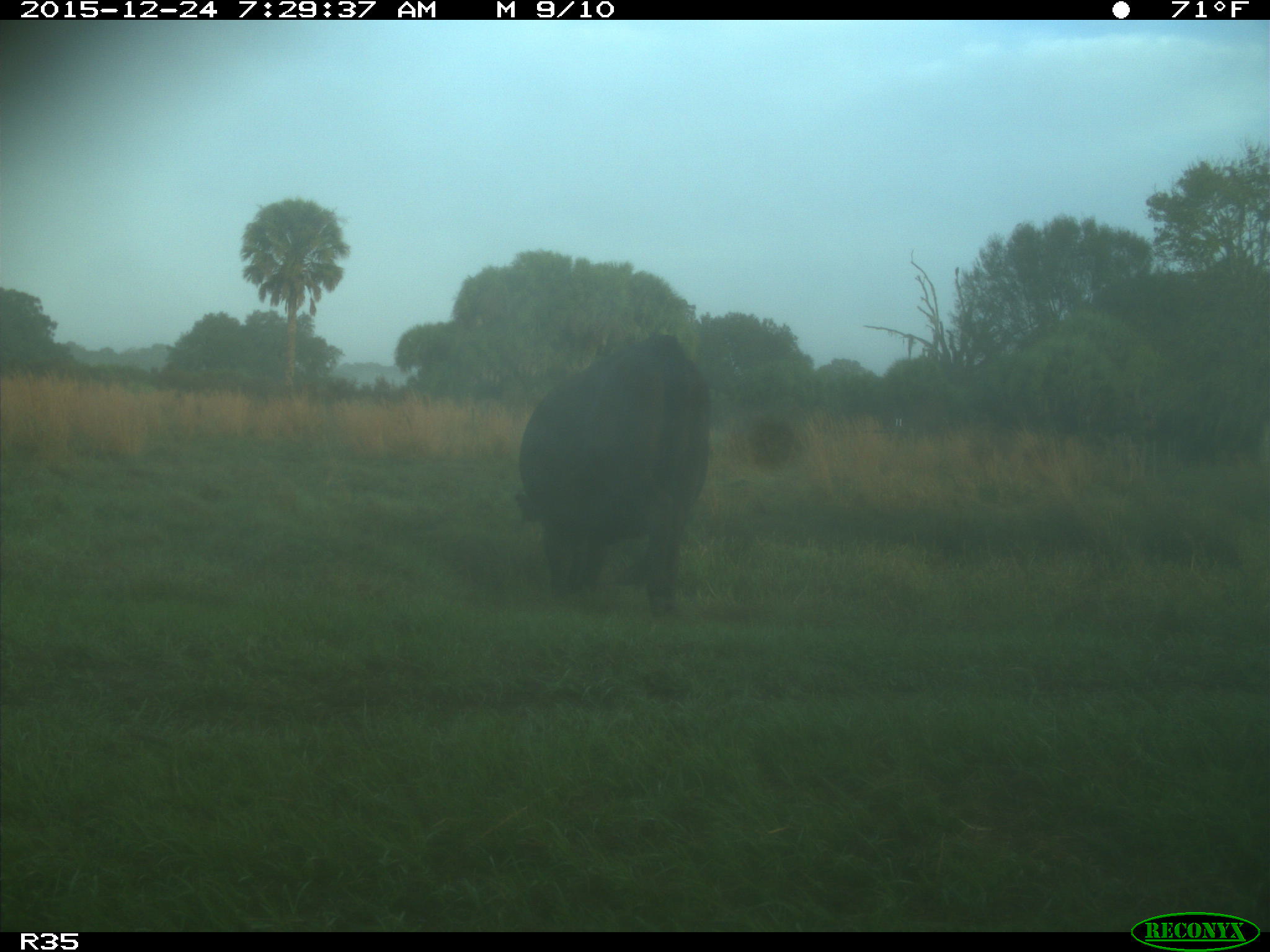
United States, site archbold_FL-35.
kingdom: Animalia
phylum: Chordata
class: Mammalia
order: Artiodactyla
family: Bovidae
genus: Bos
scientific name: Bos taurus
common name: domestic cow